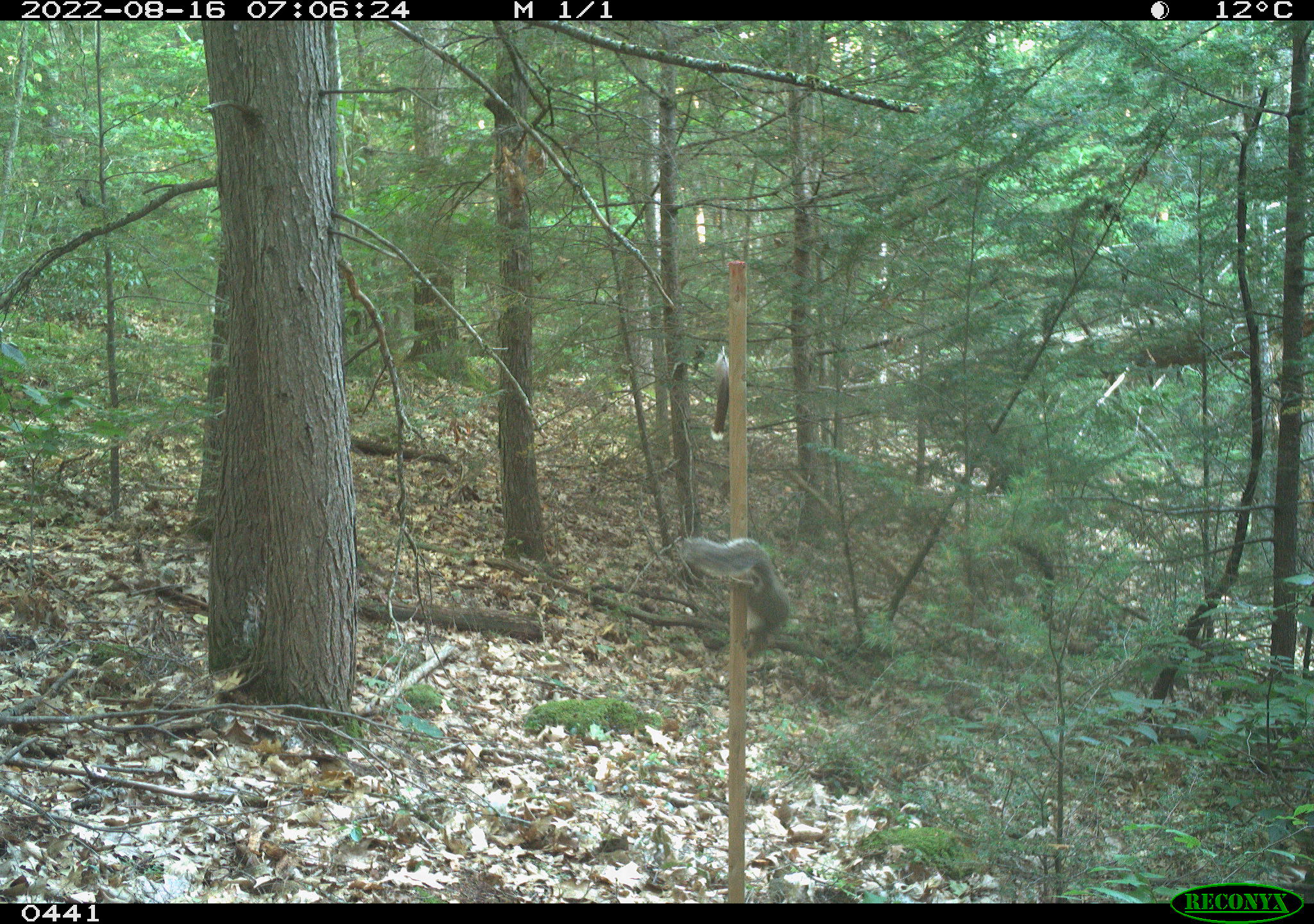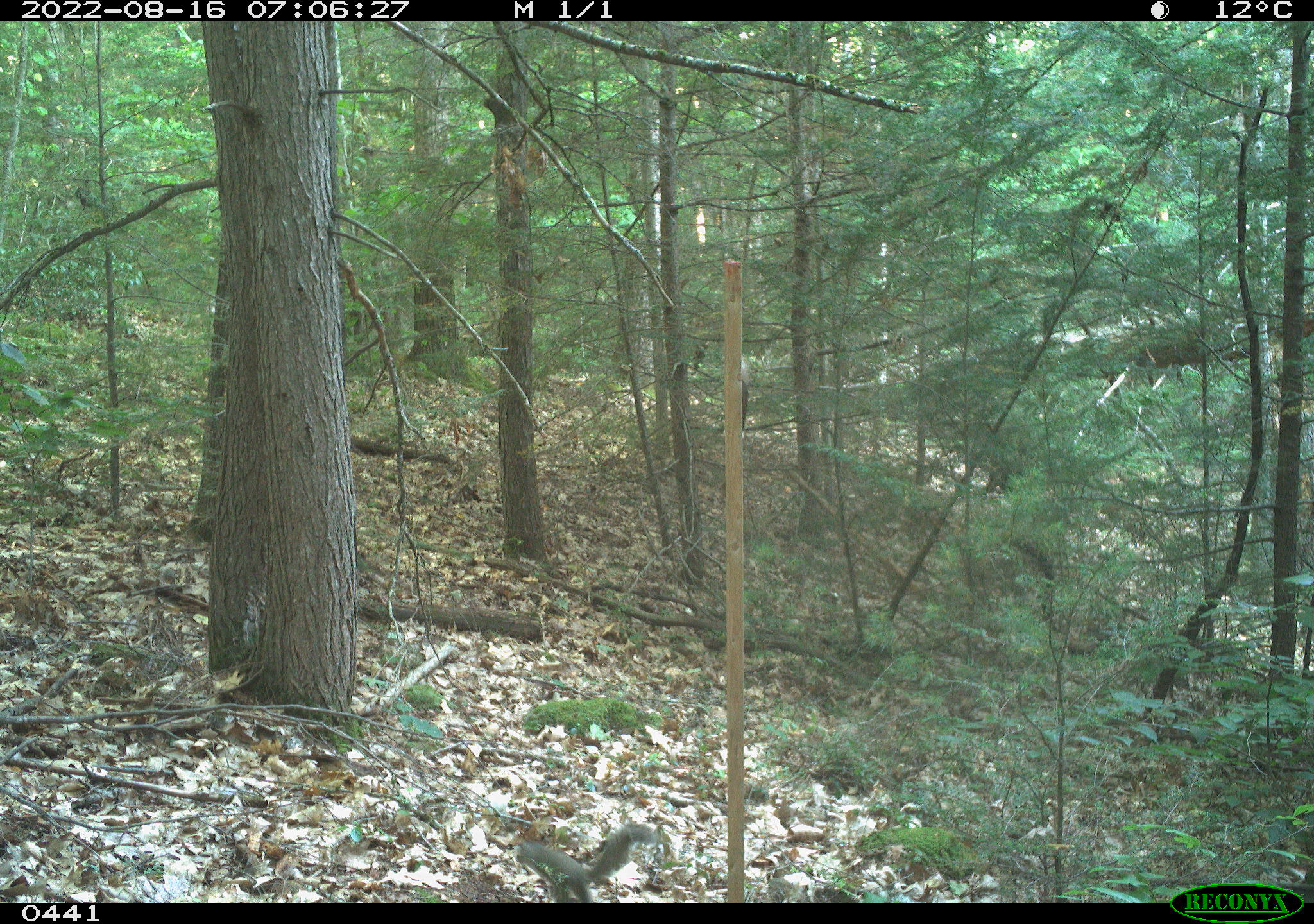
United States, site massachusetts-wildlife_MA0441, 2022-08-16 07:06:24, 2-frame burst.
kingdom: Animalia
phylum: Chordata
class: Mammalia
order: Rodentia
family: Sciuridae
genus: Sciurus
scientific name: Sciurus carolinensis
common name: gray squirrel